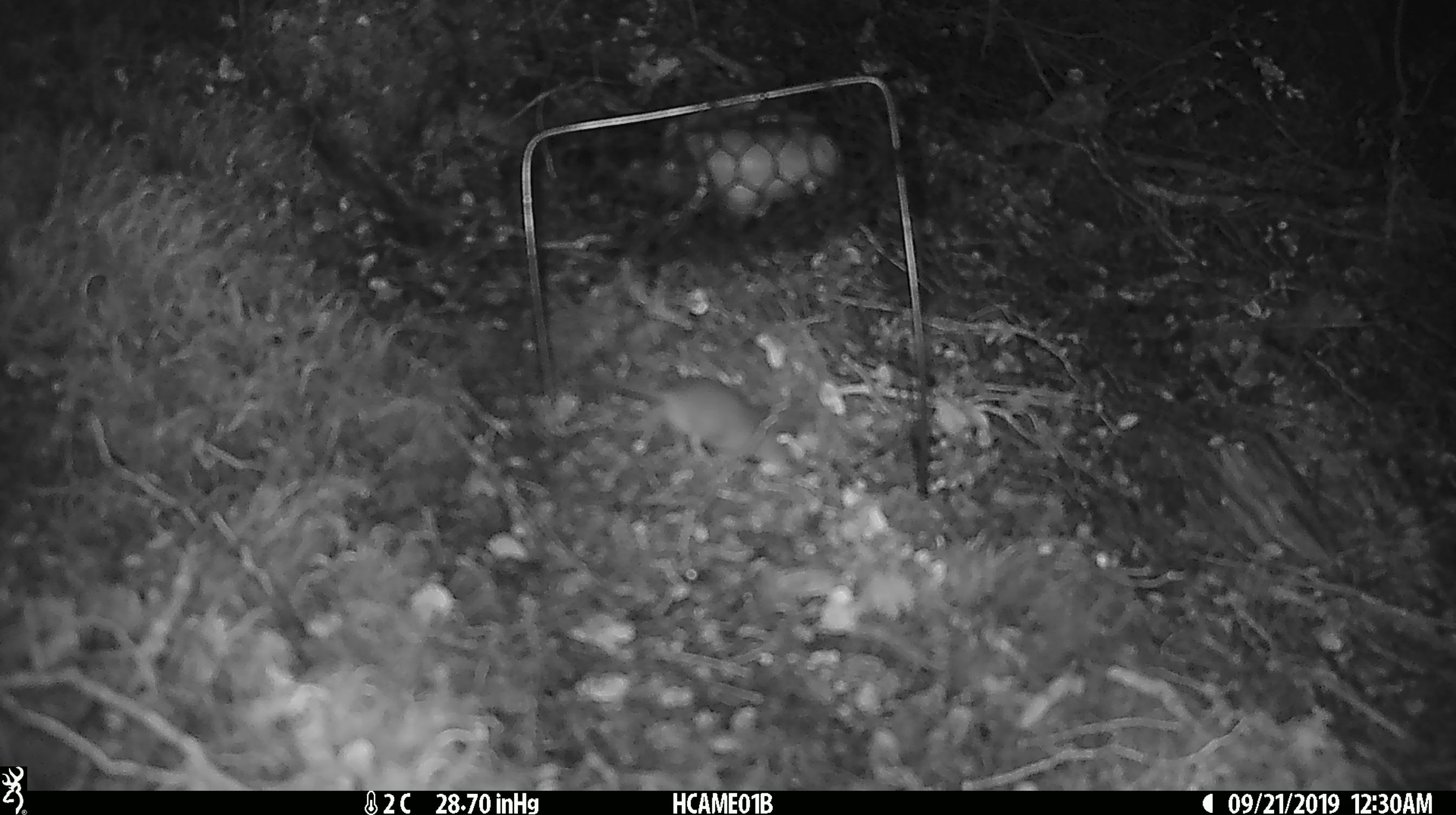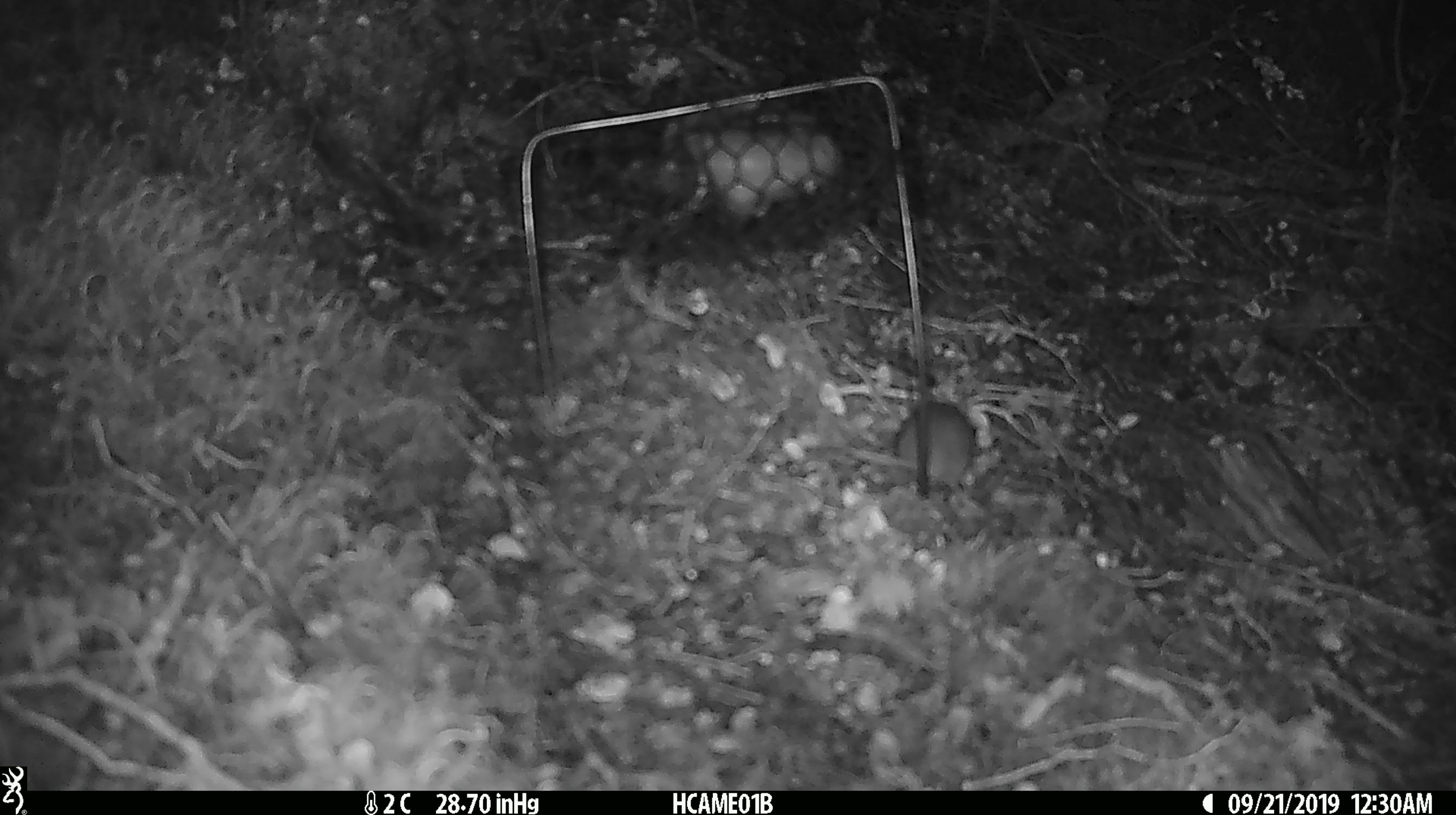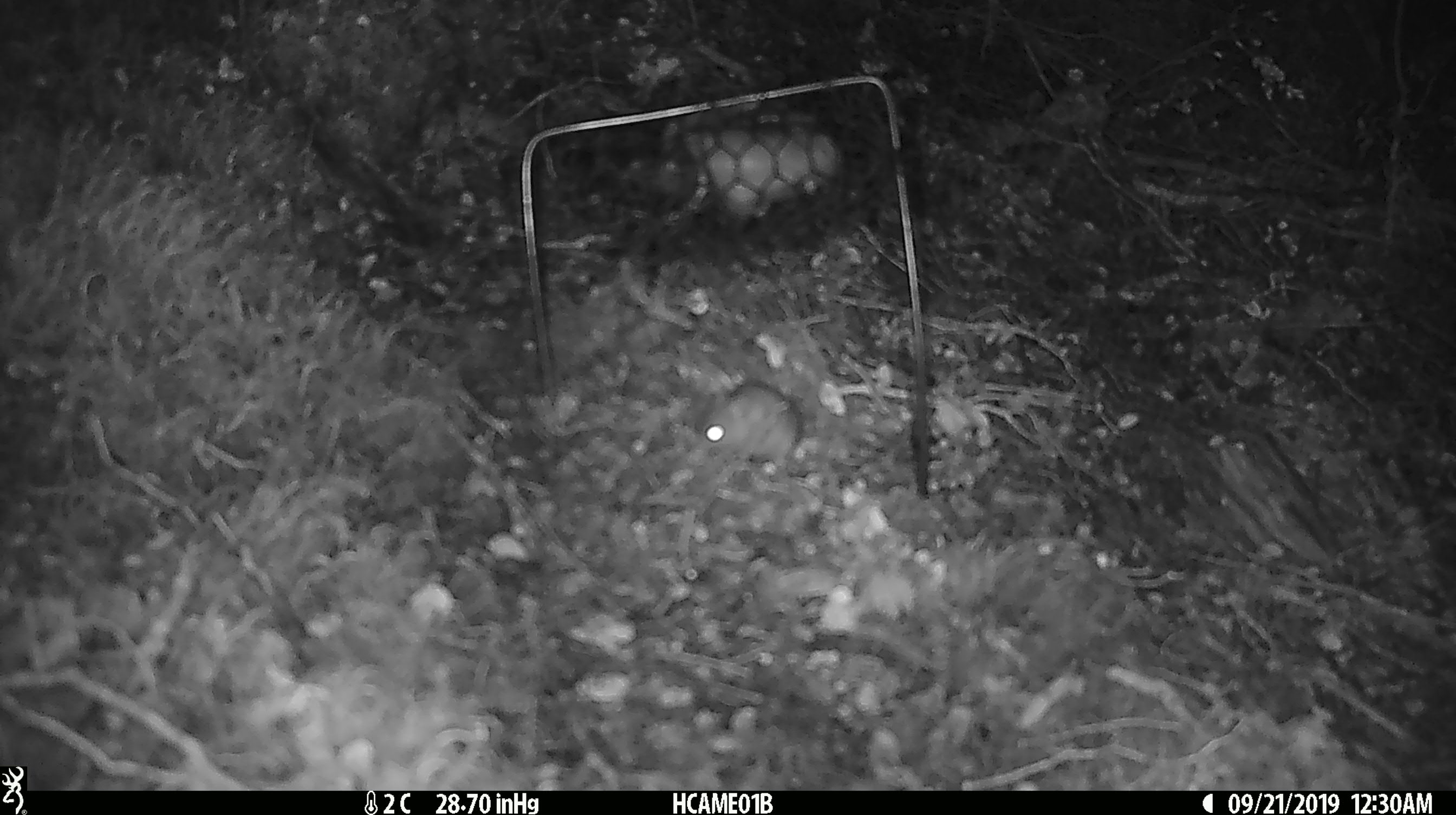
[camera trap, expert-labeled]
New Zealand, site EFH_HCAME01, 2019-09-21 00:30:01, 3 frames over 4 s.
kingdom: Animalia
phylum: Chordata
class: Mammalia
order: Rodentia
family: Muridae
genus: Mus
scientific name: Mus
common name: mouse